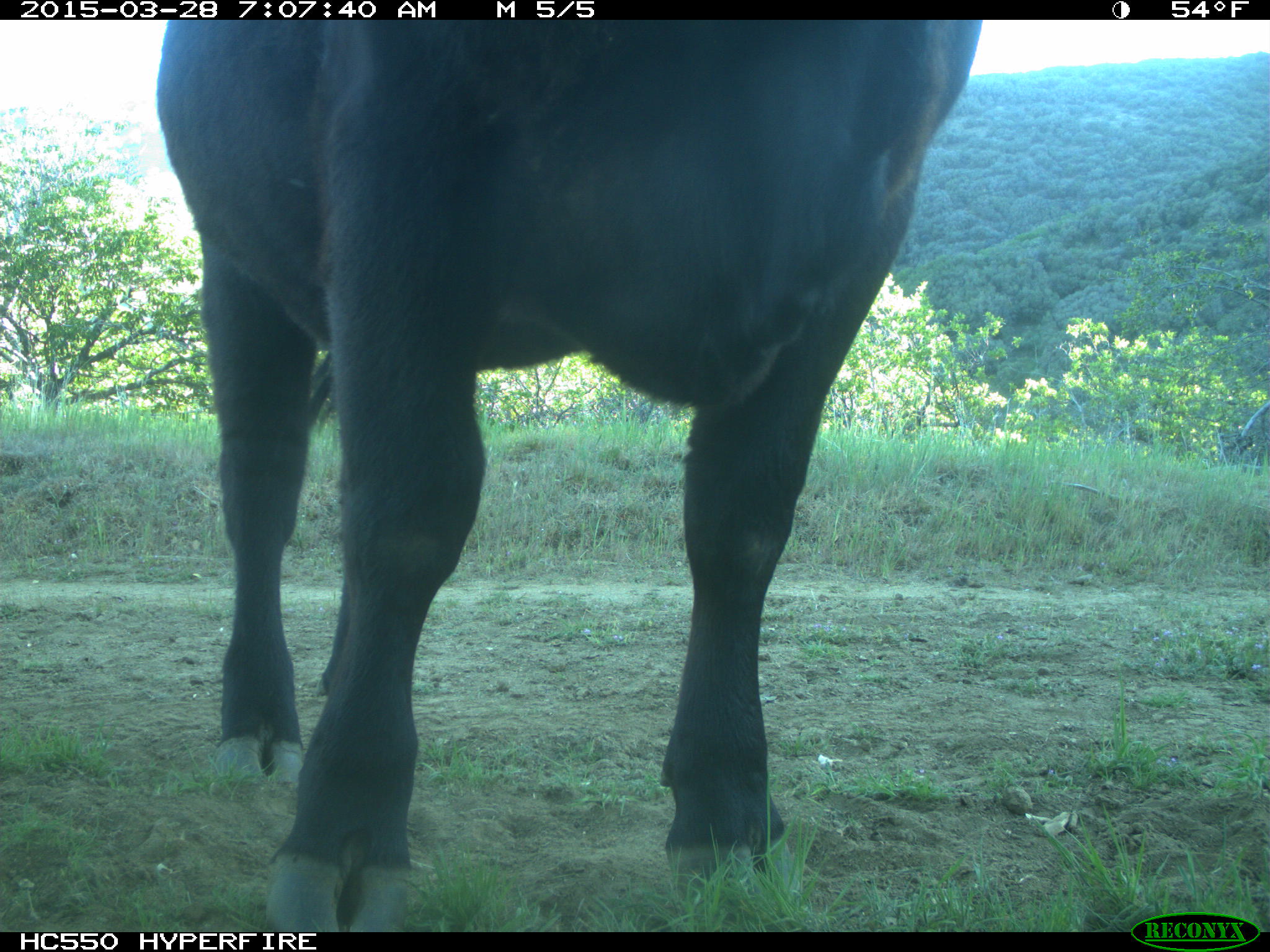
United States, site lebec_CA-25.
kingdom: Animalia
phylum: Chordata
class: Mammalia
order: Artiodactyla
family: Bovidae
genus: Bos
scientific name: Bos taurus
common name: domestic cow